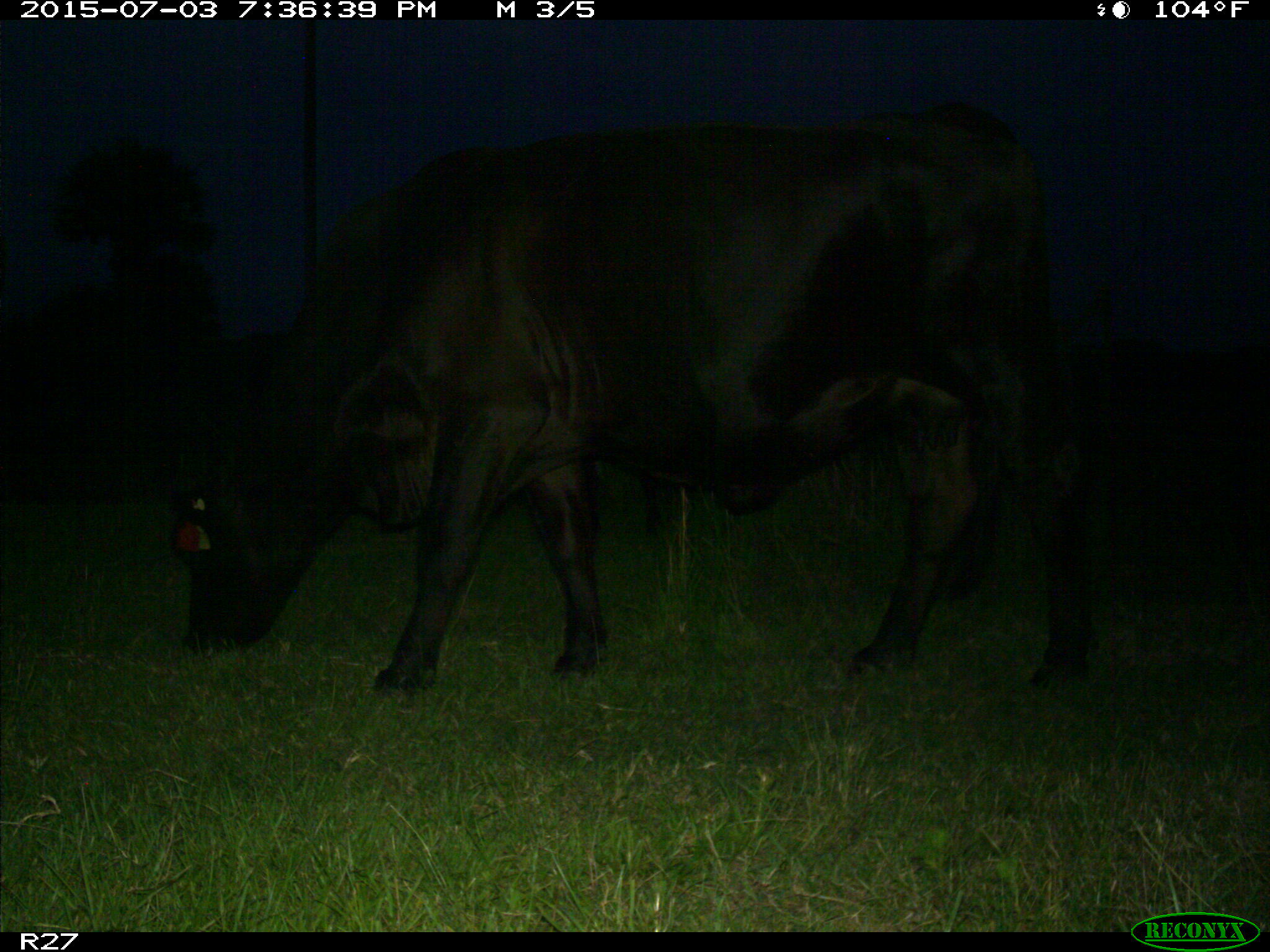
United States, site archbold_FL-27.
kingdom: Animalia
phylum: Chordata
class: Mammalia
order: Artiodactyla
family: Bovidae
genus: Bos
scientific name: Bos taurus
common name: domestic cow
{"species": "Bos taurus (domestic cow)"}